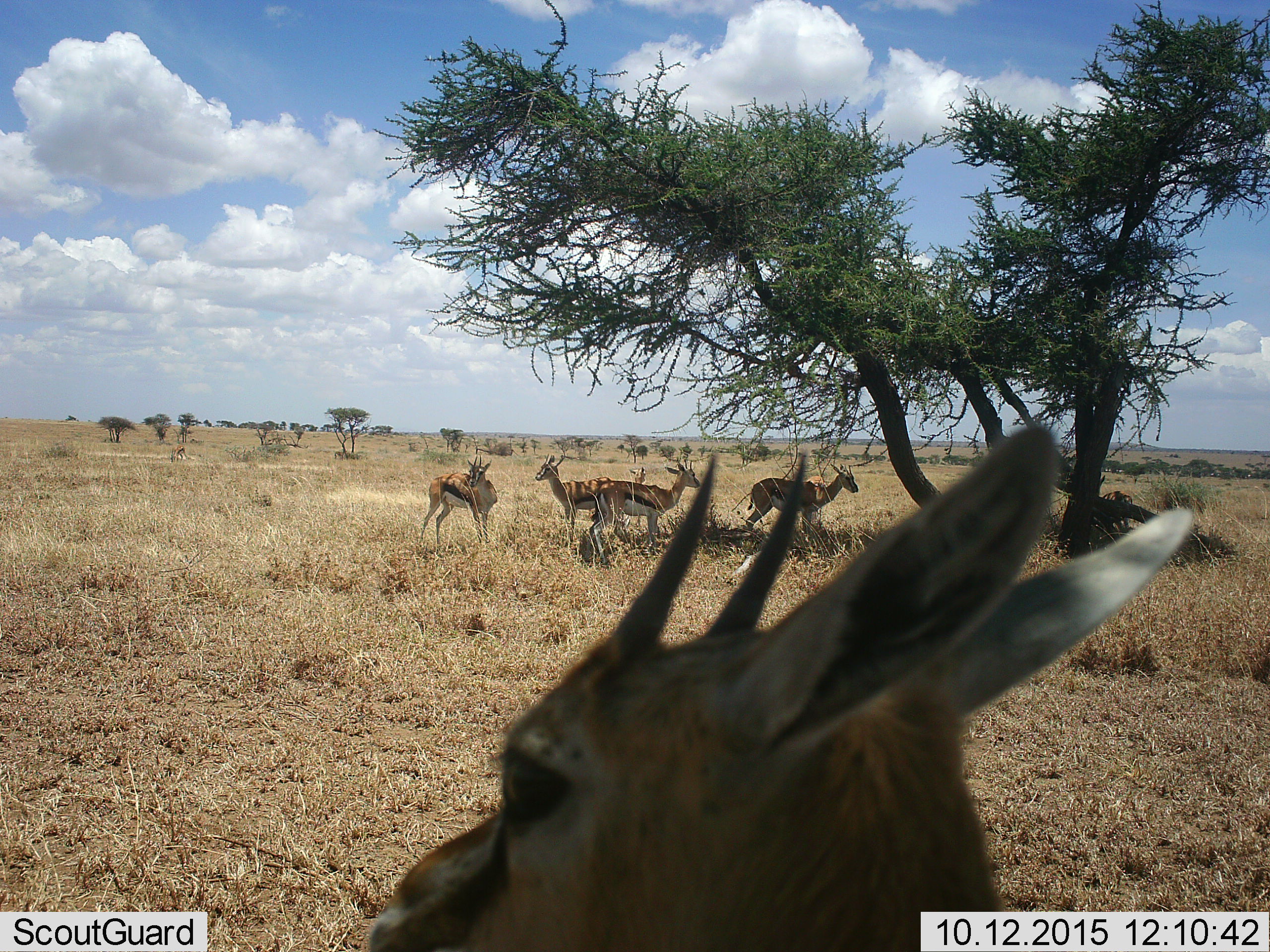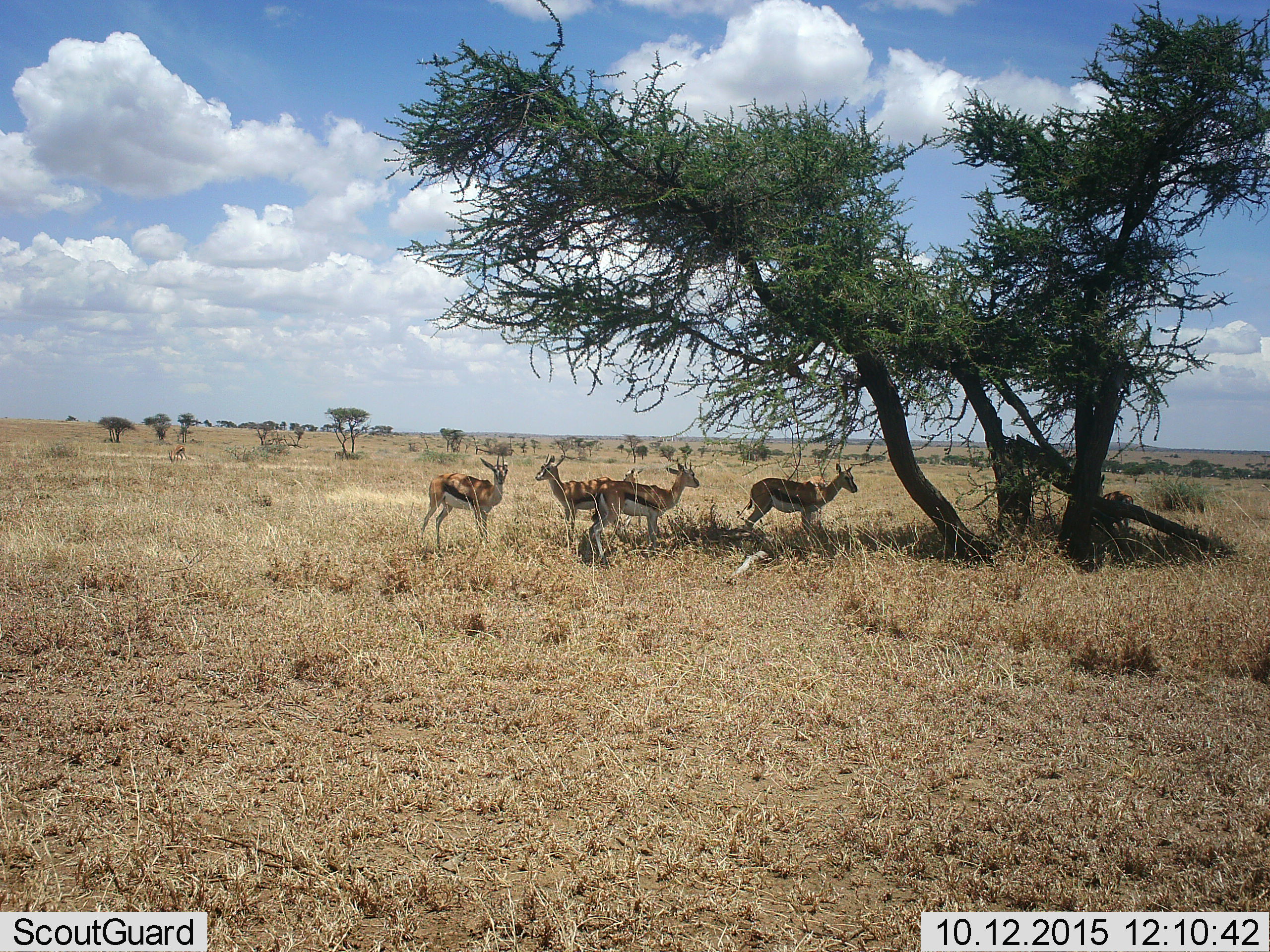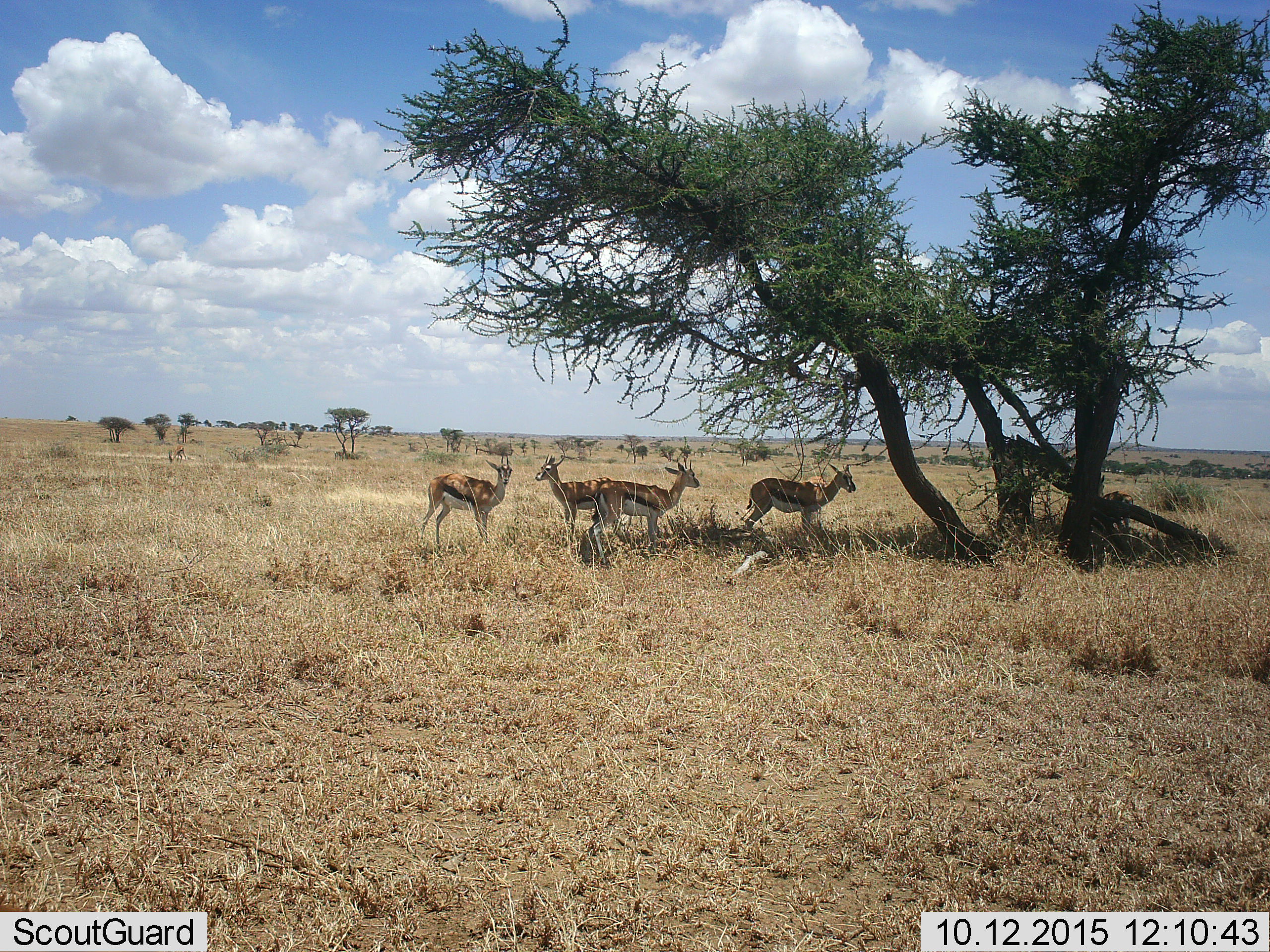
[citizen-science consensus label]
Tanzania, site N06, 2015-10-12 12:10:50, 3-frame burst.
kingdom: Animalia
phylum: Chordata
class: Mammalia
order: Artiodactyla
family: Bovidae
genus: Eudorcas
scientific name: Eudorcas thomsonii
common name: thomson's gazelle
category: gazellethomsons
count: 6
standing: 100%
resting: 22%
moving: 22%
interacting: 0%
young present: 11%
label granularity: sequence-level